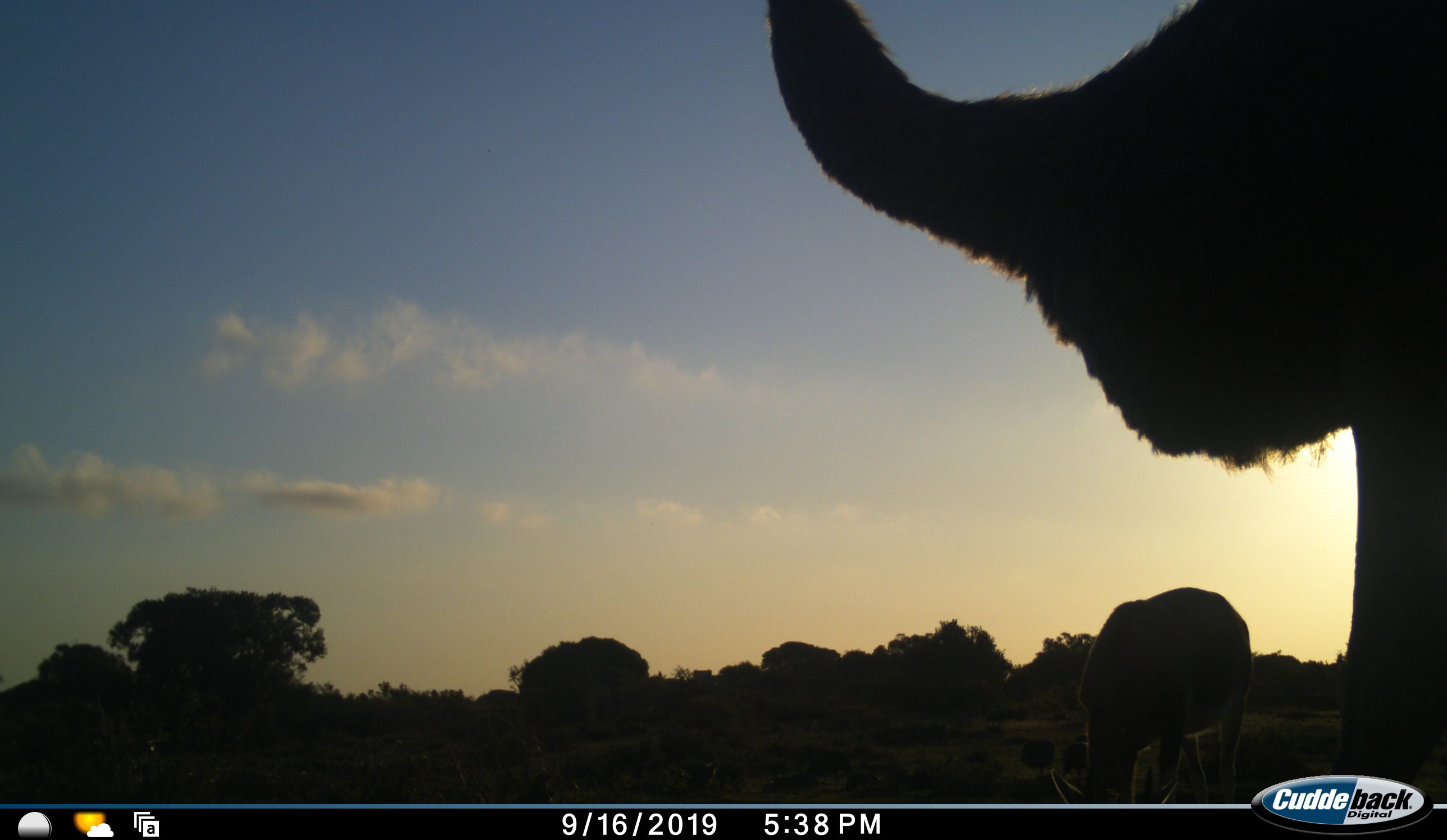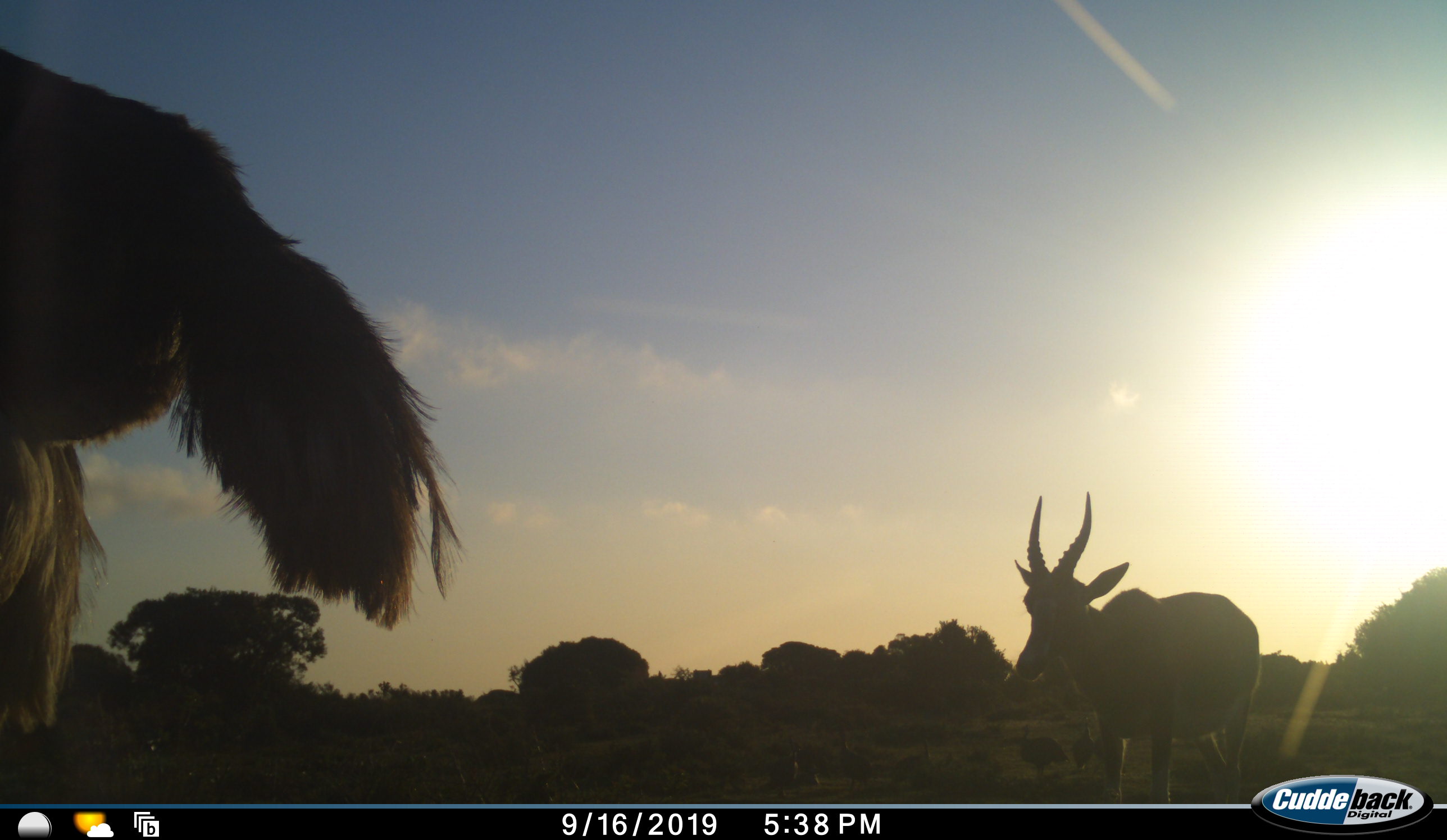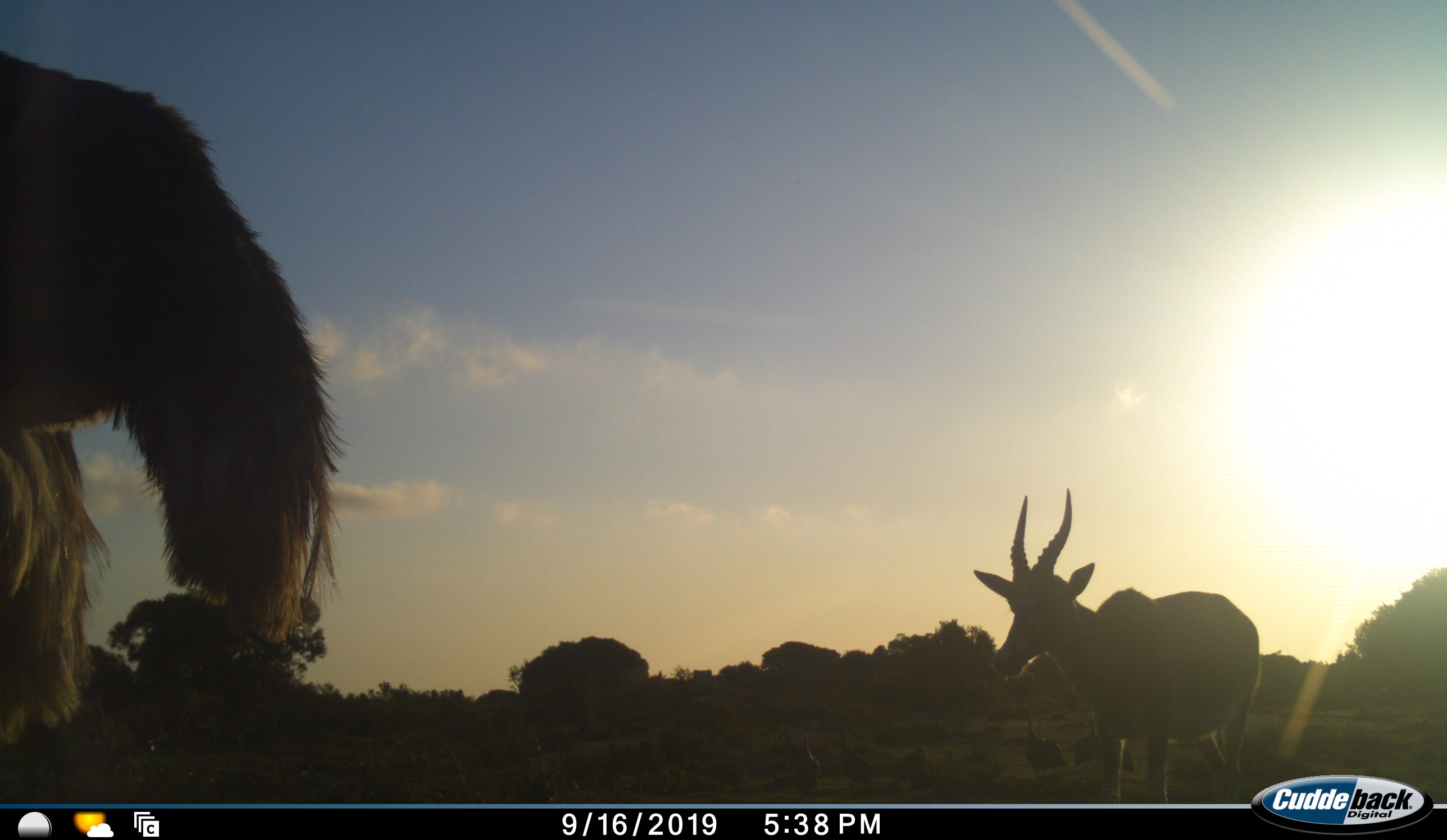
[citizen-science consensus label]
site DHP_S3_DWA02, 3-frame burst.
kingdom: Animalia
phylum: Chordata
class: Mammalia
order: Artiodactyla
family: Bovidae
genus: Damaliscus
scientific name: Damaliscus pygargus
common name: bontebok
Bontebok (Damaliscus pygargus), count 1. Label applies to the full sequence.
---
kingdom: Animalia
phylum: Chordata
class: Aves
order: Struthioniformes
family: Struthionidae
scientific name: Struthionidae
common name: ostrich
Ostrich (Struthionidae), count 1. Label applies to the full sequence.